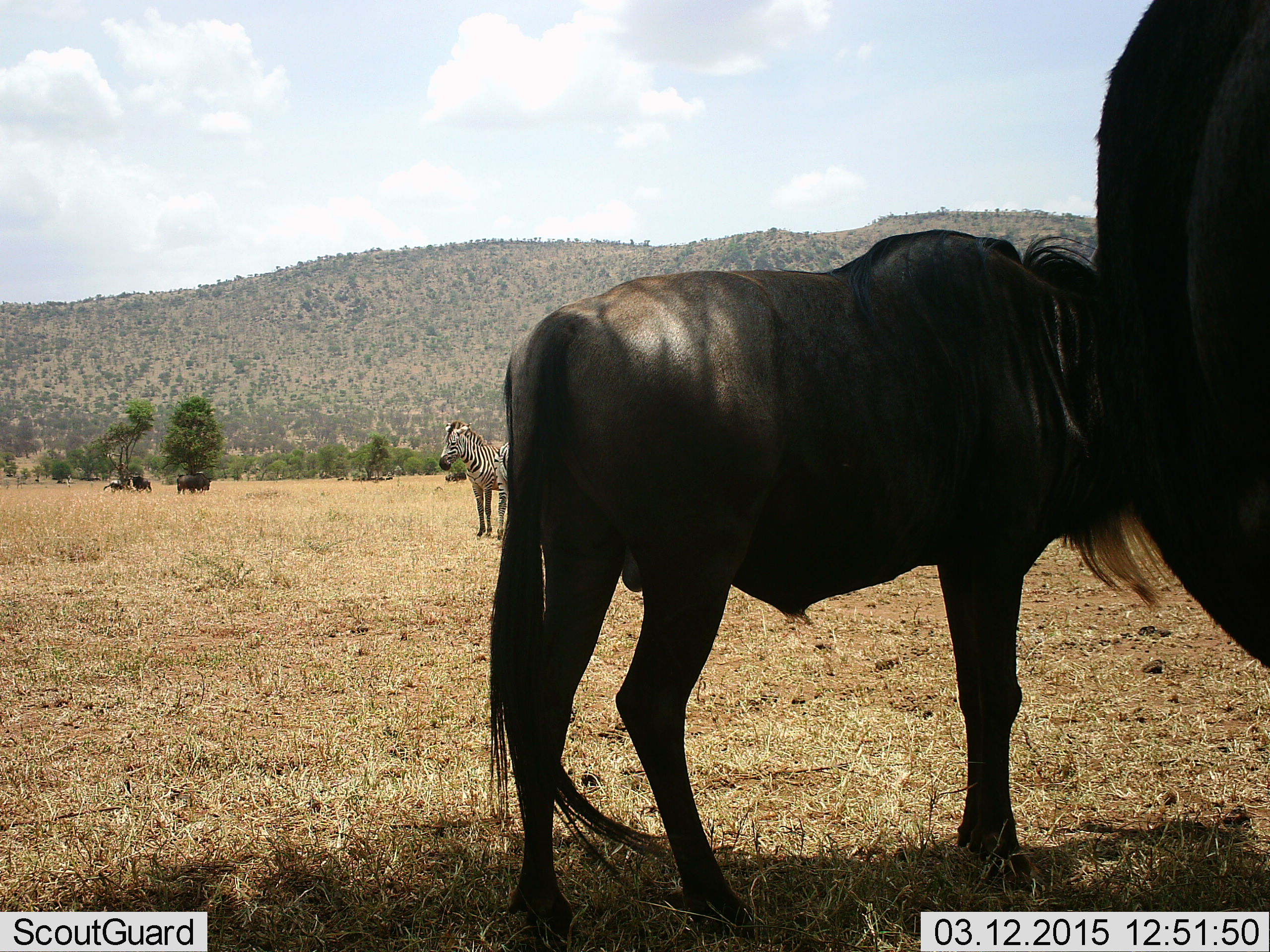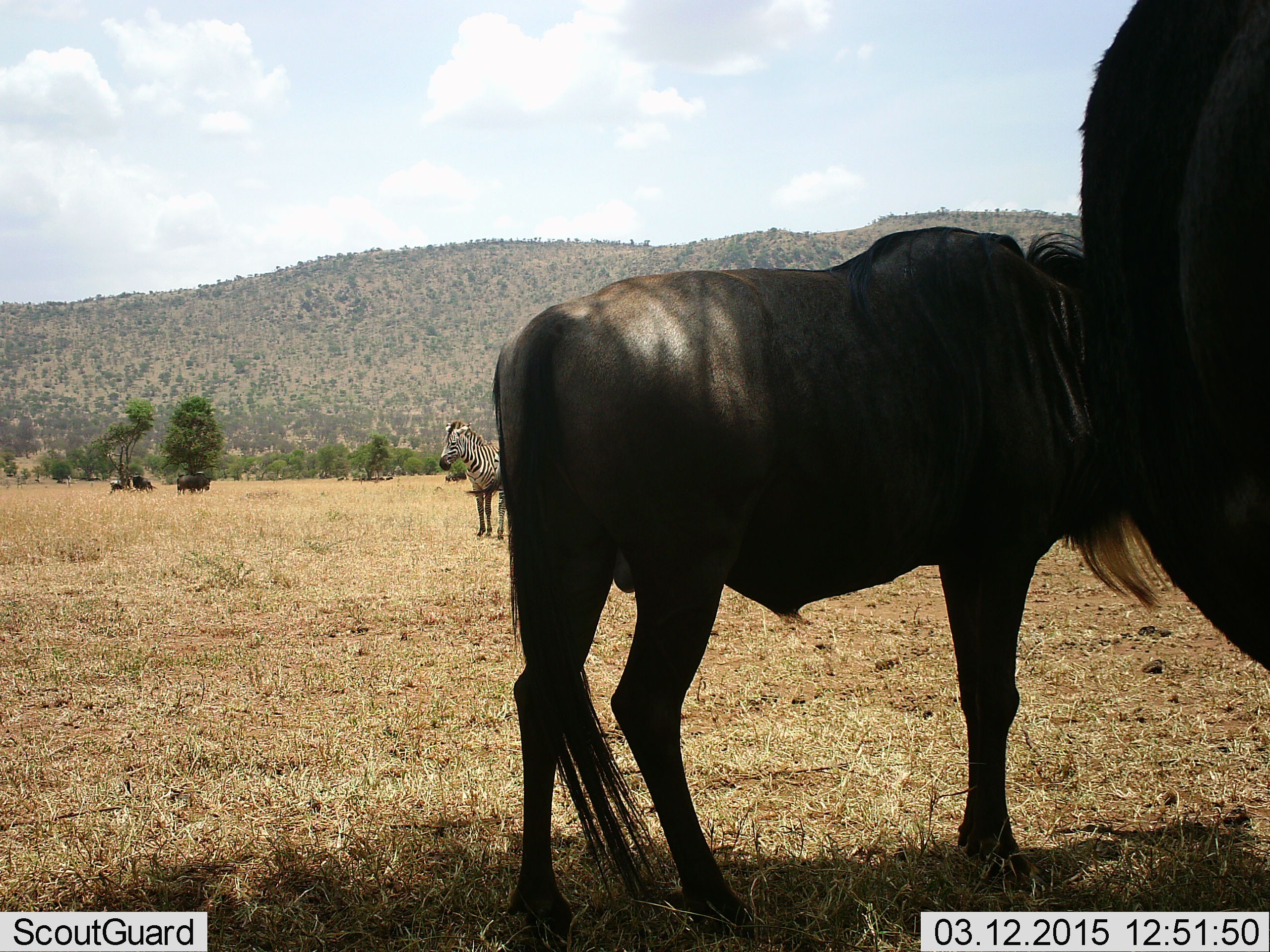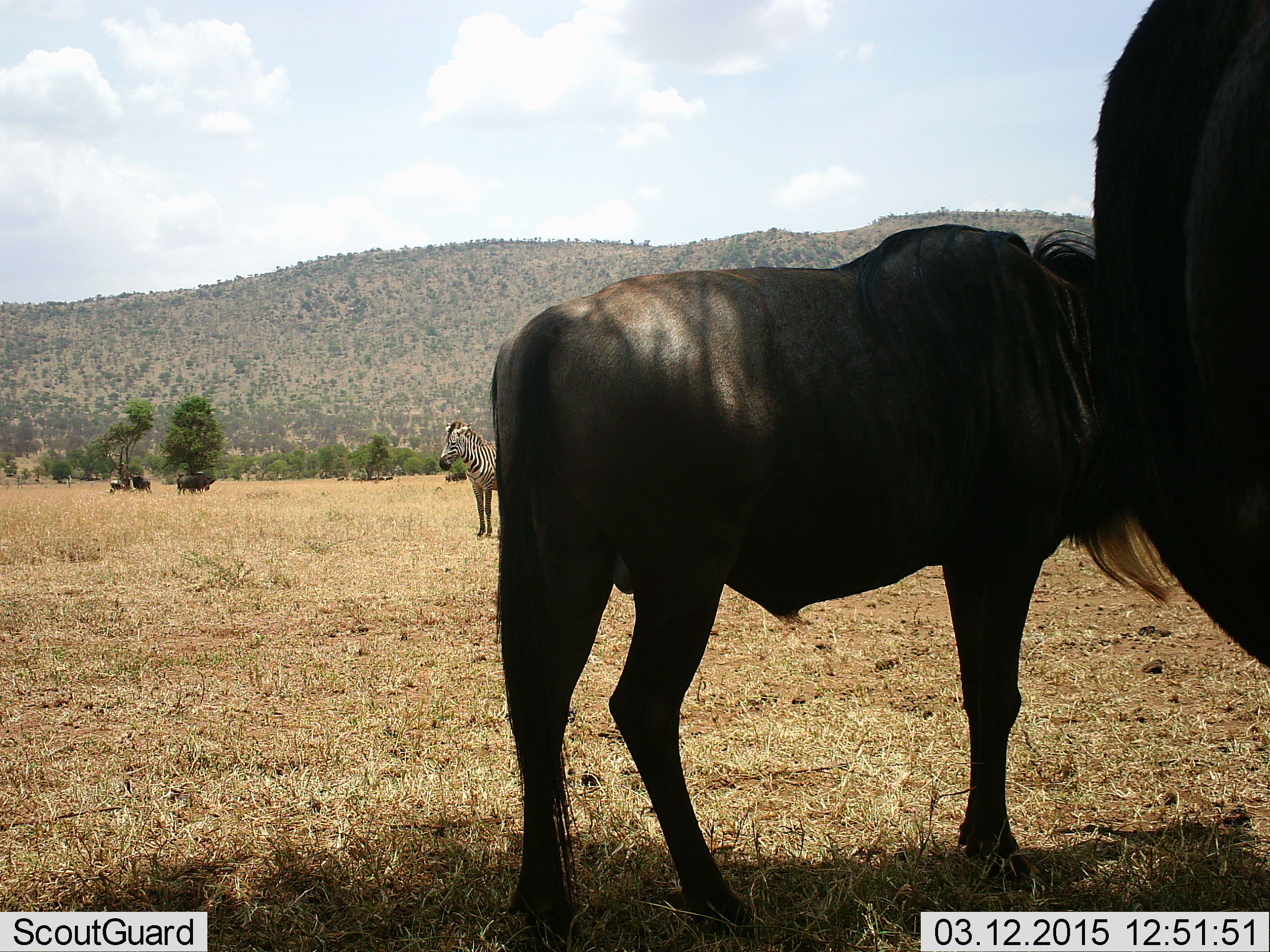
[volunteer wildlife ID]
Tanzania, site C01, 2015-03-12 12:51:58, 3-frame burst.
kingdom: Animalia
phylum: Chordata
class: Mammalia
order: Artiodactyla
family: Bovidae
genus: Connochaetes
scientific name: Connochaetes taurinus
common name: blue wildebeest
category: wildebeest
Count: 2.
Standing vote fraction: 100%.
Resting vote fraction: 10%.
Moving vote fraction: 10%.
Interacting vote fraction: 0%.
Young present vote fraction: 0%.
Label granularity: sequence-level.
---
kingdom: Animalia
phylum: Chordata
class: Mammalia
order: Perissodactyla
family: Equidae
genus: Equus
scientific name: Equus quagga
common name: plains zebra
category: zebra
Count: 1.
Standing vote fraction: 100%.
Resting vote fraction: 0%.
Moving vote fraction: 0%.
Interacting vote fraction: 0%.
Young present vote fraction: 0%.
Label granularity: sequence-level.